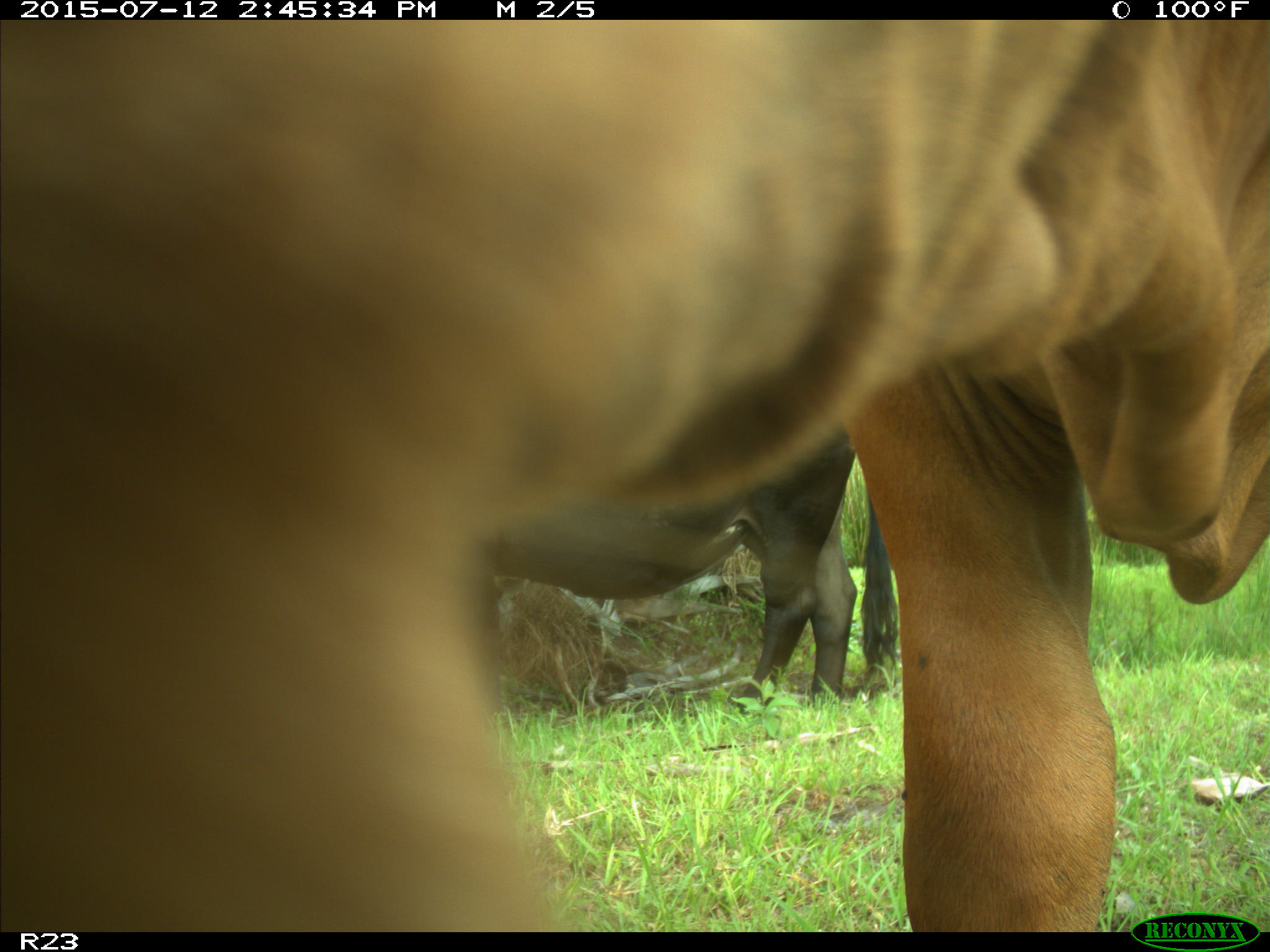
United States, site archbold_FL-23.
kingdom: Animalia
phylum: Chordata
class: Mammalia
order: Artiodactyla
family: Bovidae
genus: Bos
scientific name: Bos taurus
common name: domestic cow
Bos taurus (domestic cow).